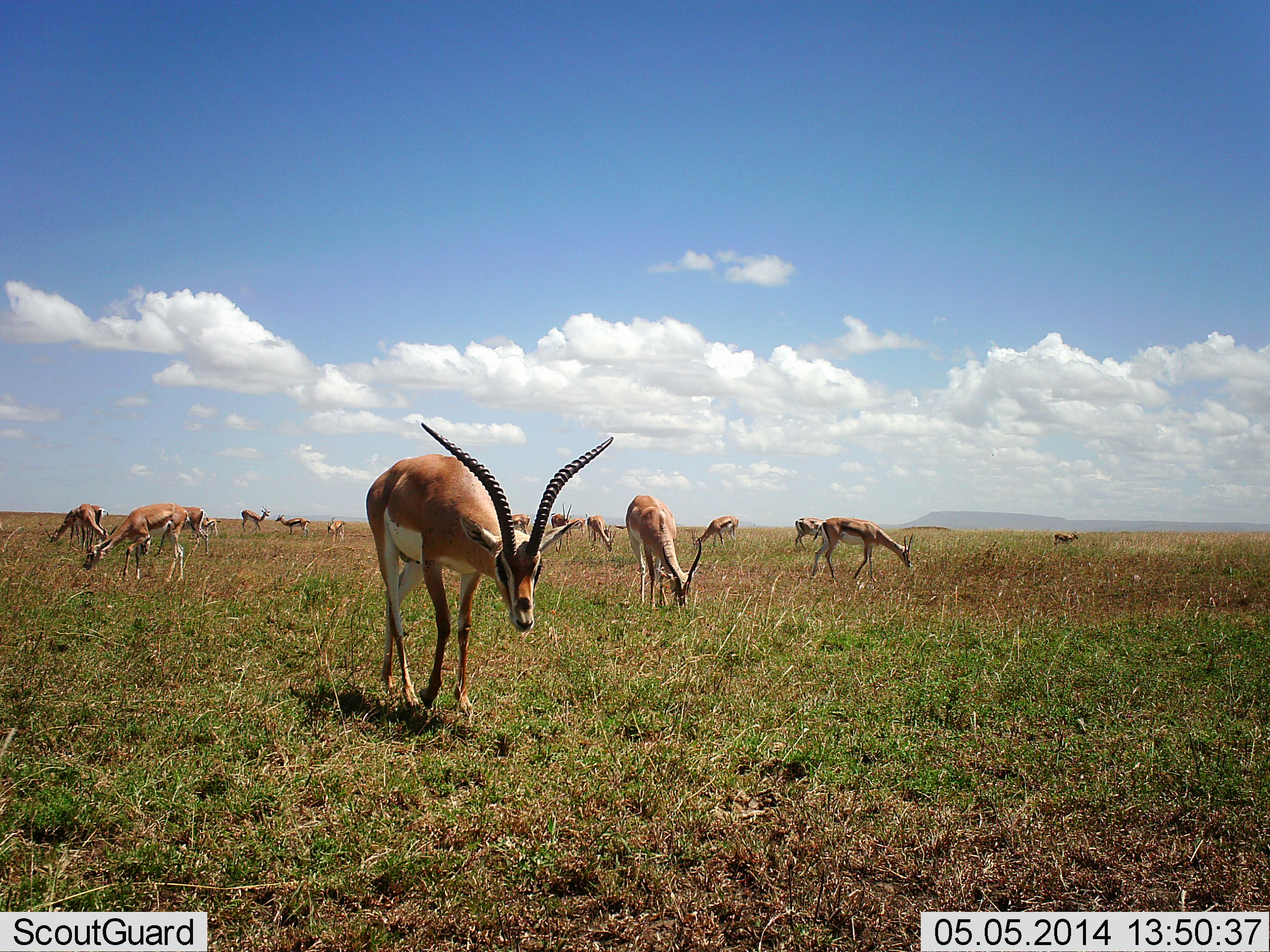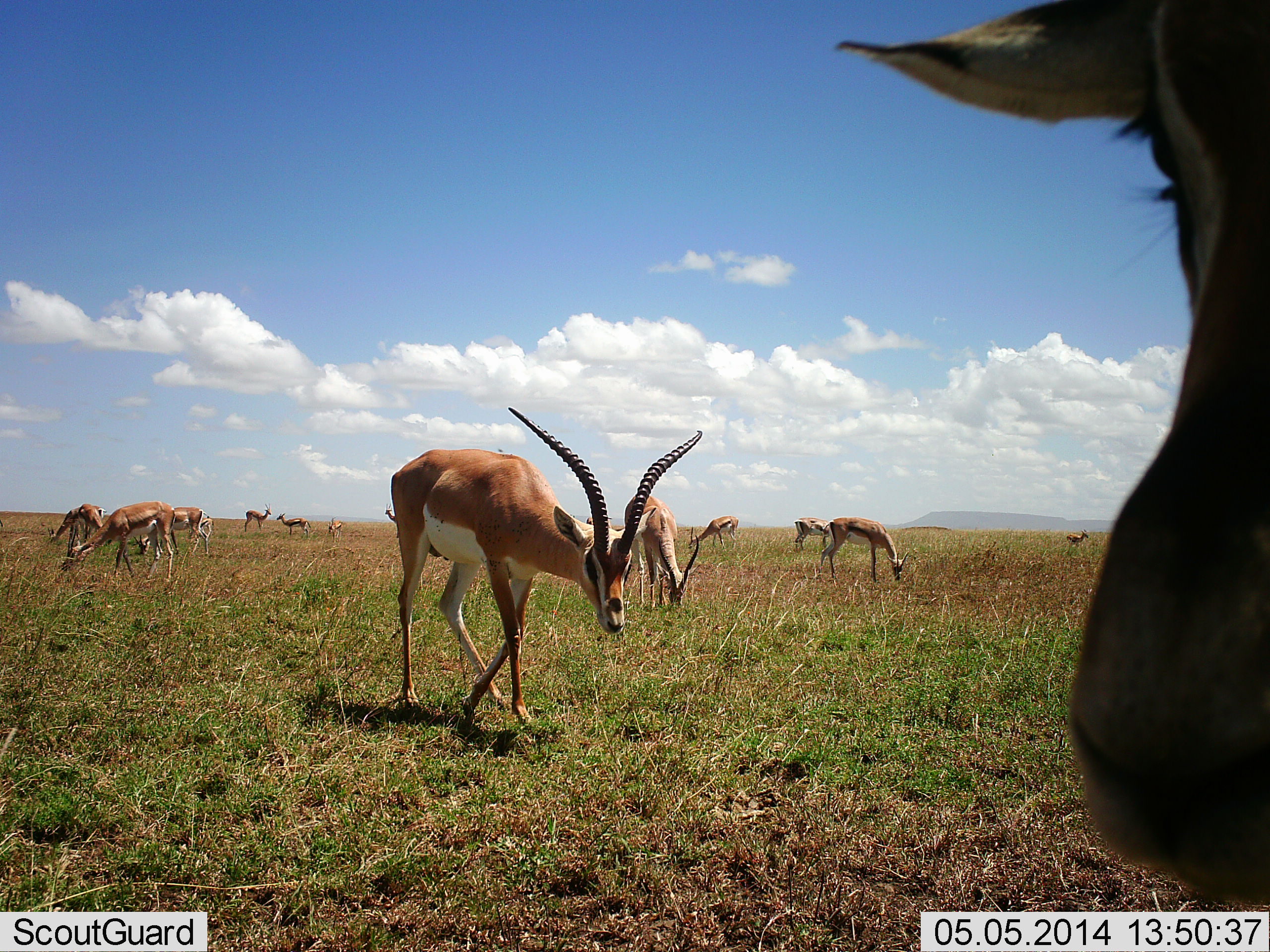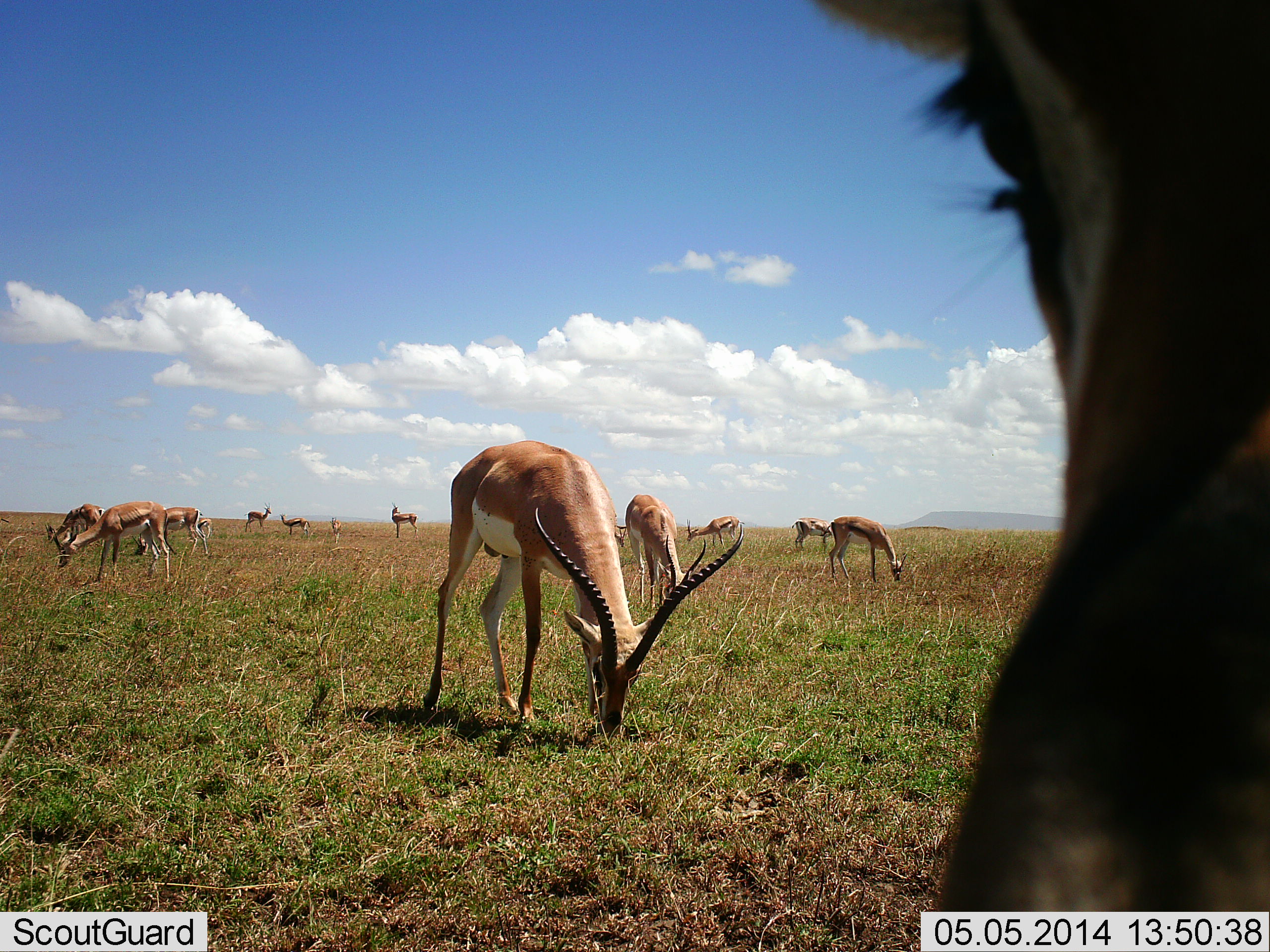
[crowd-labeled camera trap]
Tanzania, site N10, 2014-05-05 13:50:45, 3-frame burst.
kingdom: Animalia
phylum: Chordata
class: Mammalia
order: Artiodactyla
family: Bovidae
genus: Nanger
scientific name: Nanger granti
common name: grant's gazelle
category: gazellegrants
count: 11-50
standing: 51%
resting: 2%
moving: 59%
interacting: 5%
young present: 5%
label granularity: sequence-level